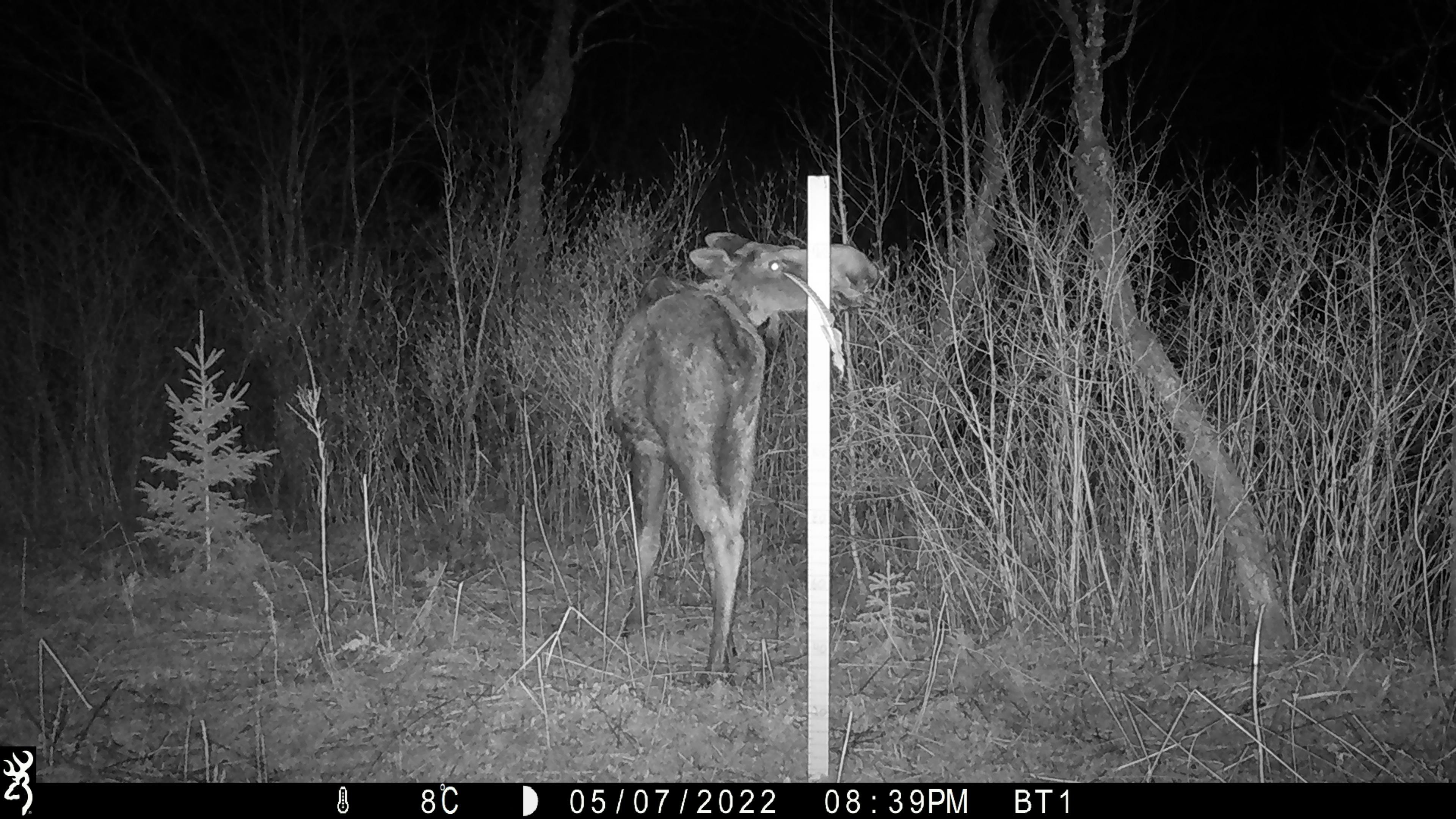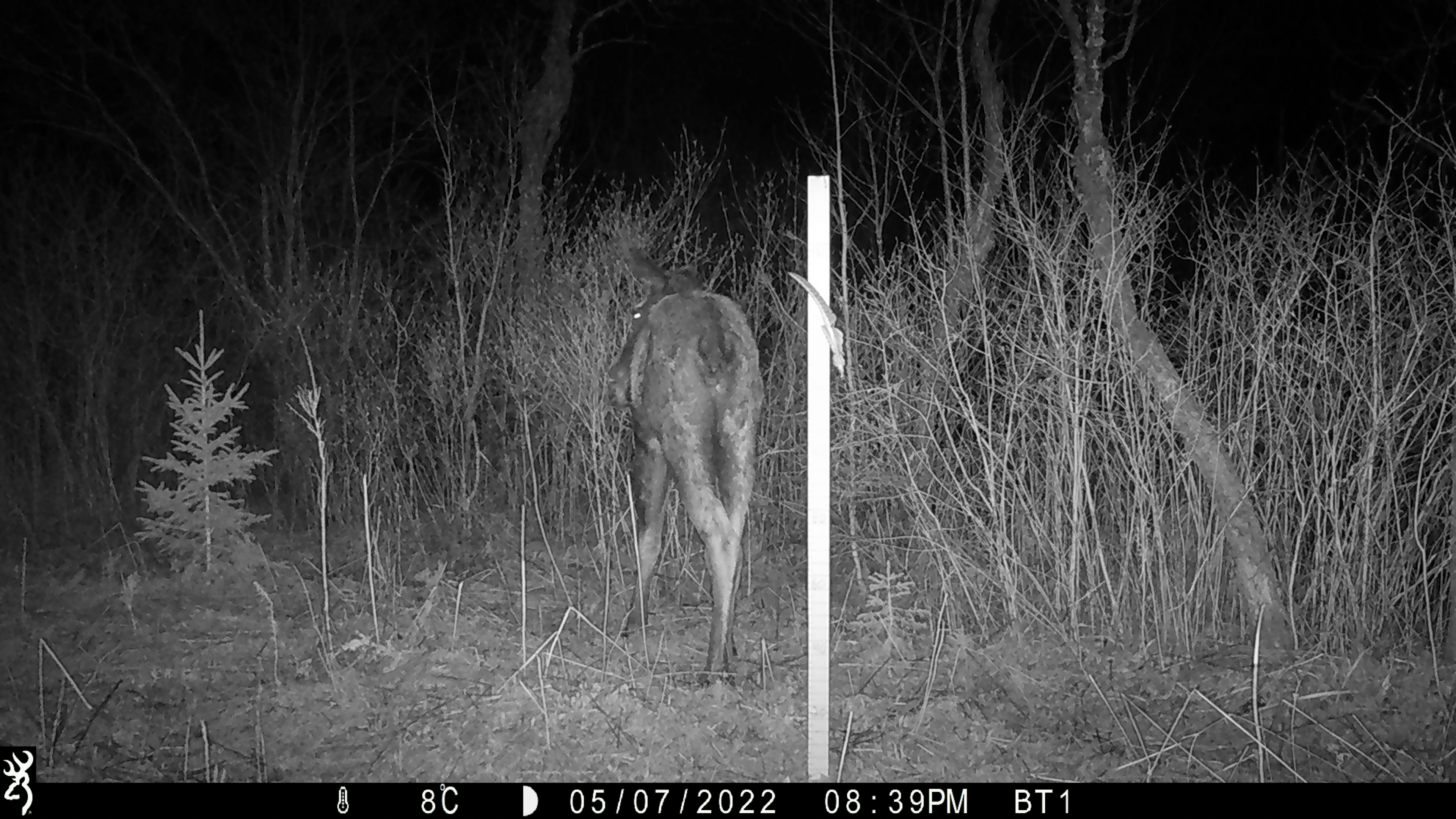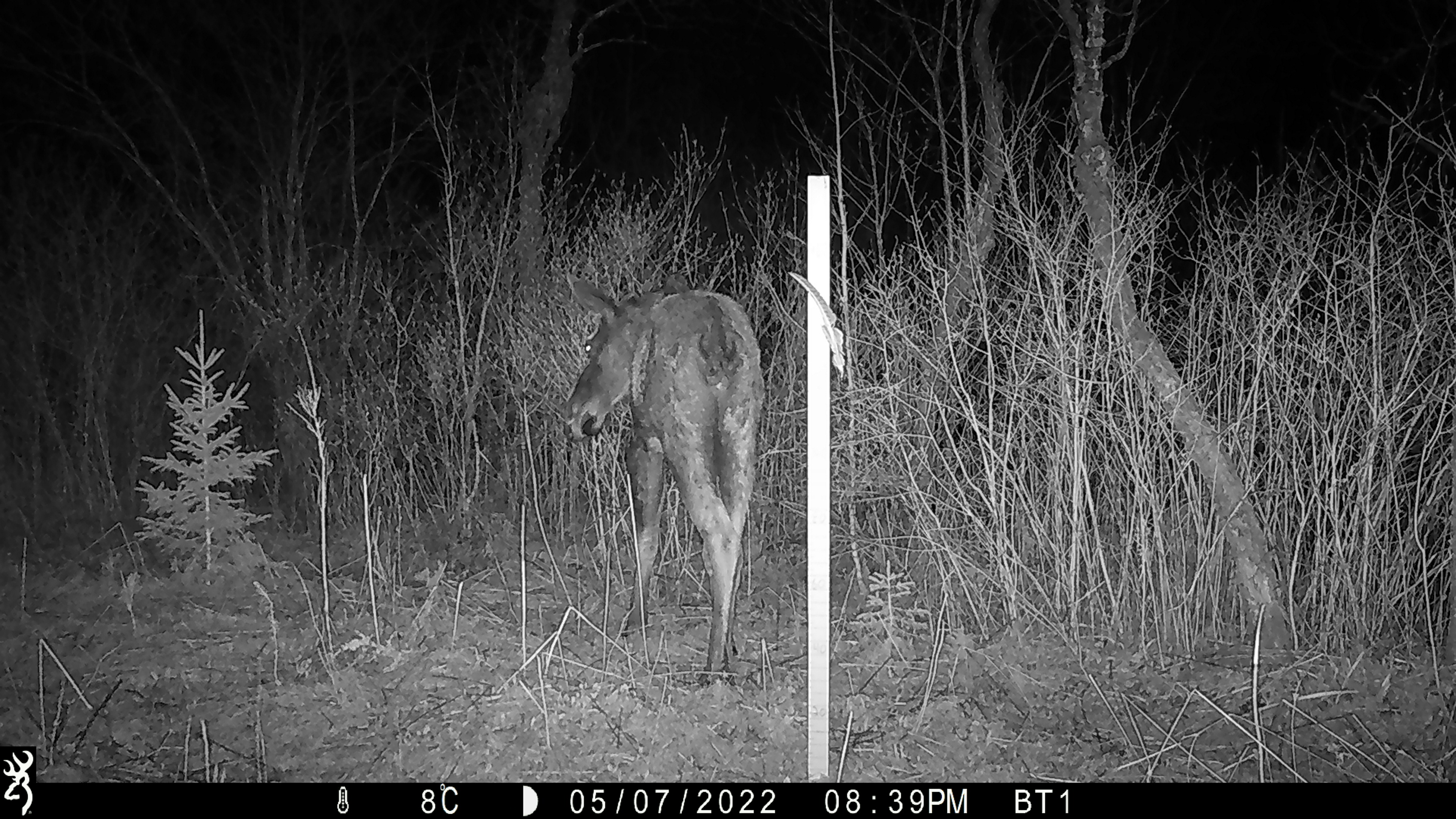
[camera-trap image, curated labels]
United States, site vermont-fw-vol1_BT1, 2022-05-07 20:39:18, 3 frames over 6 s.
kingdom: Animalia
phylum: Chordata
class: Mammalia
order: Artiodactyla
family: Cervidae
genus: Alces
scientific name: Alces alces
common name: moose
Moose (Alces alces).